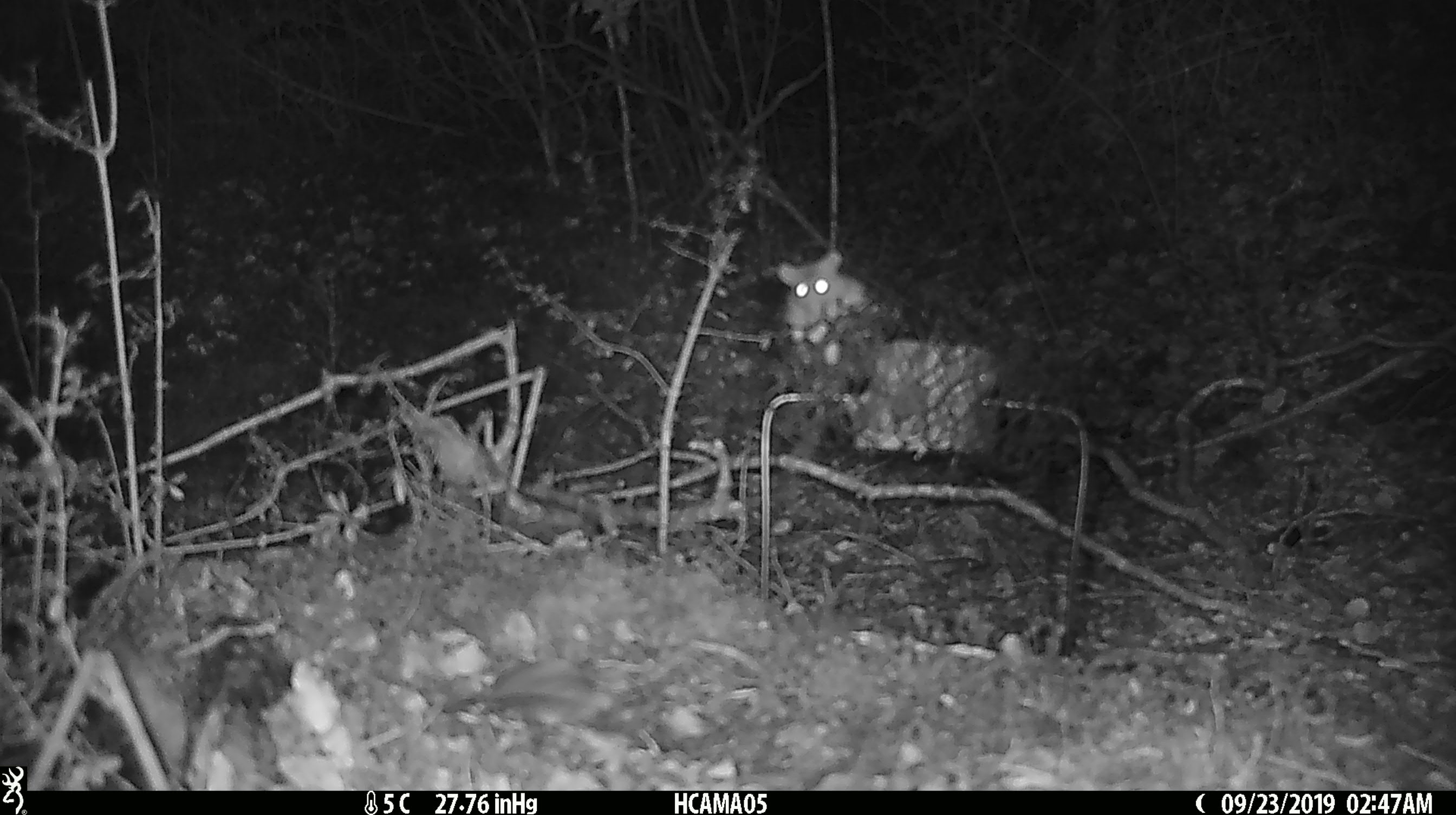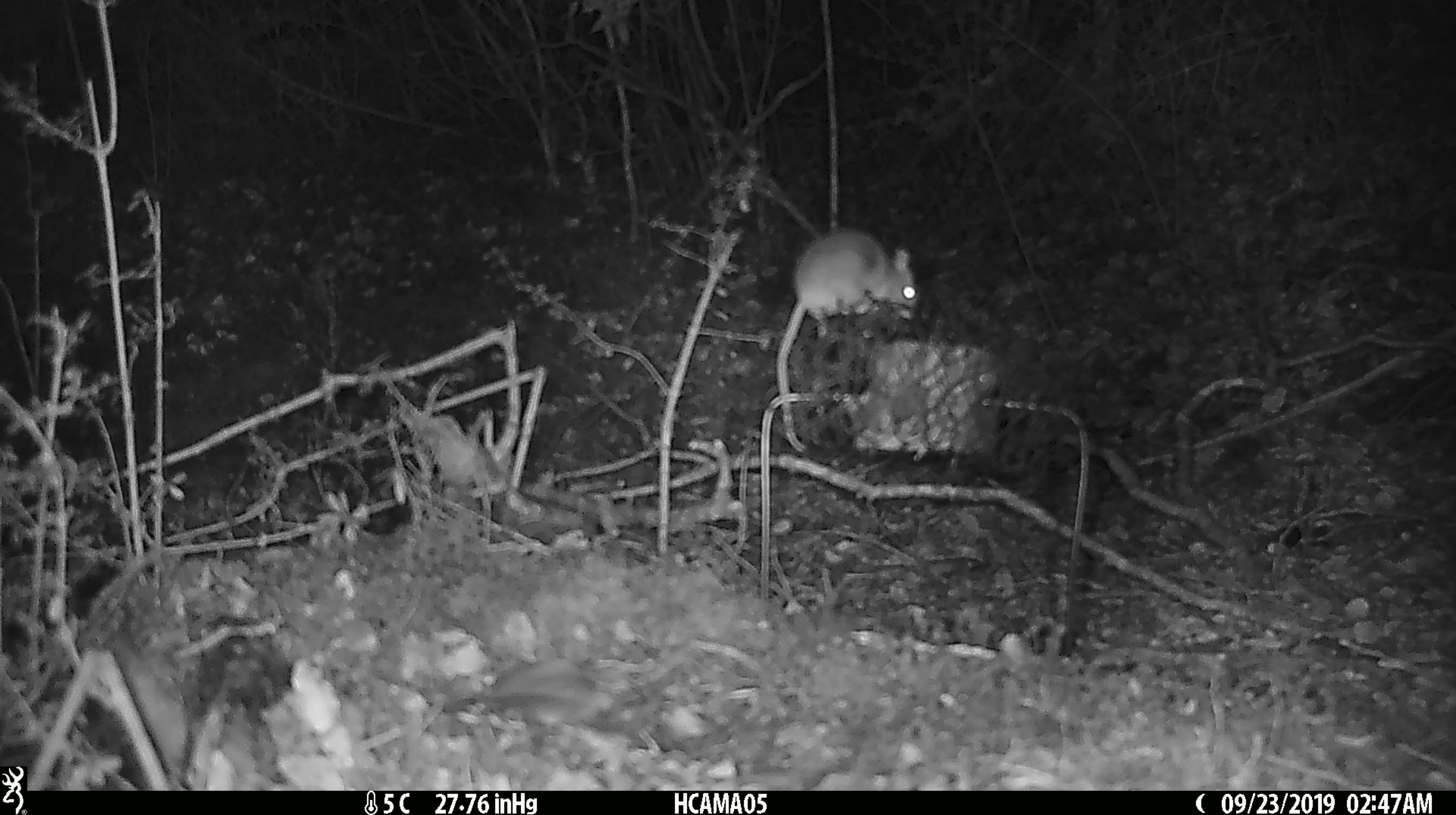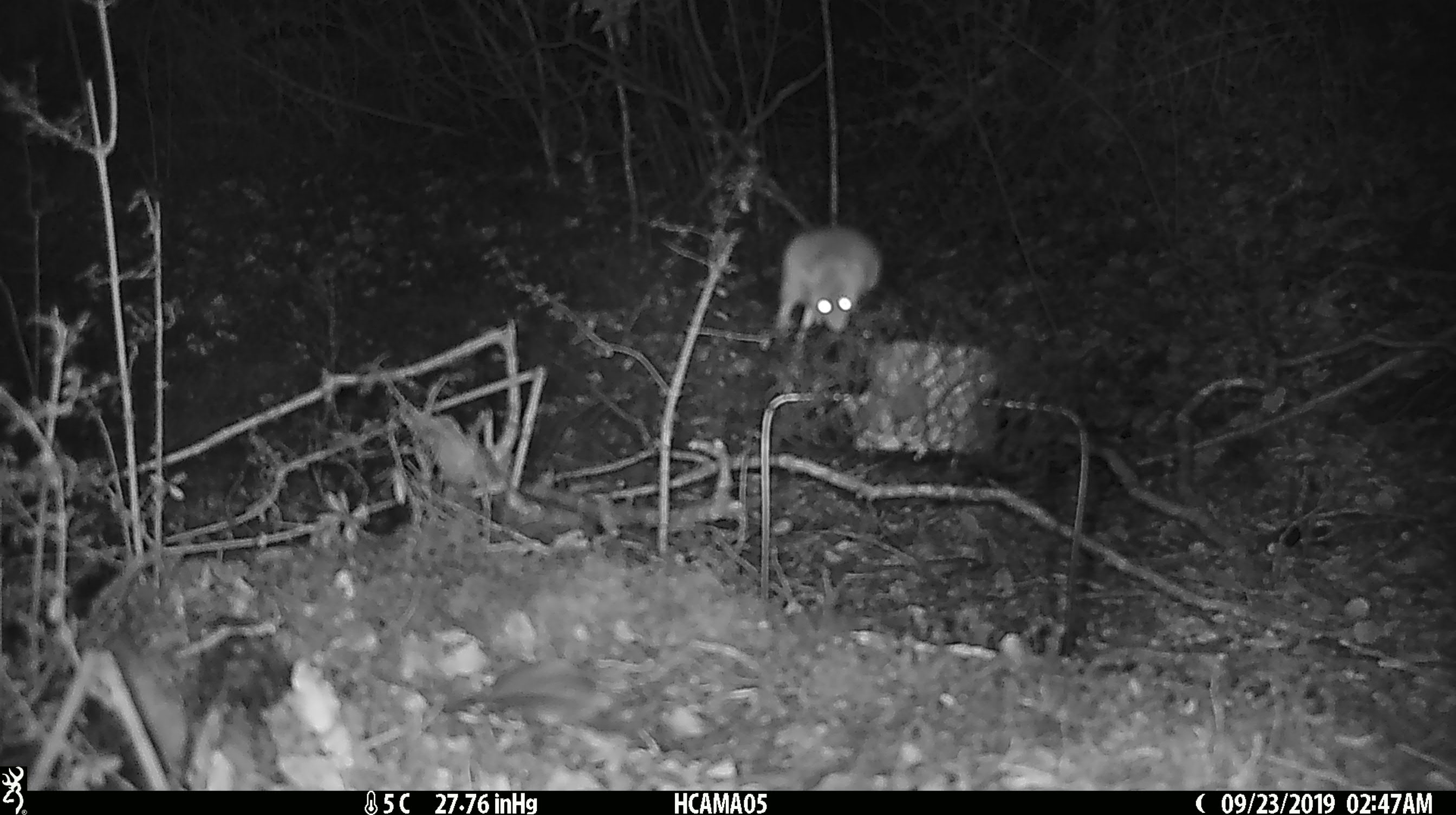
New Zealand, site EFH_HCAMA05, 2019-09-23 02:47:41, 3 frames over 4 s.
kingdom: Animalia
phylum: Chordata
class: Mammalia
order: Rodentia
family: Muridae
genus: Mus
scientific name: Mus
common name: mouse